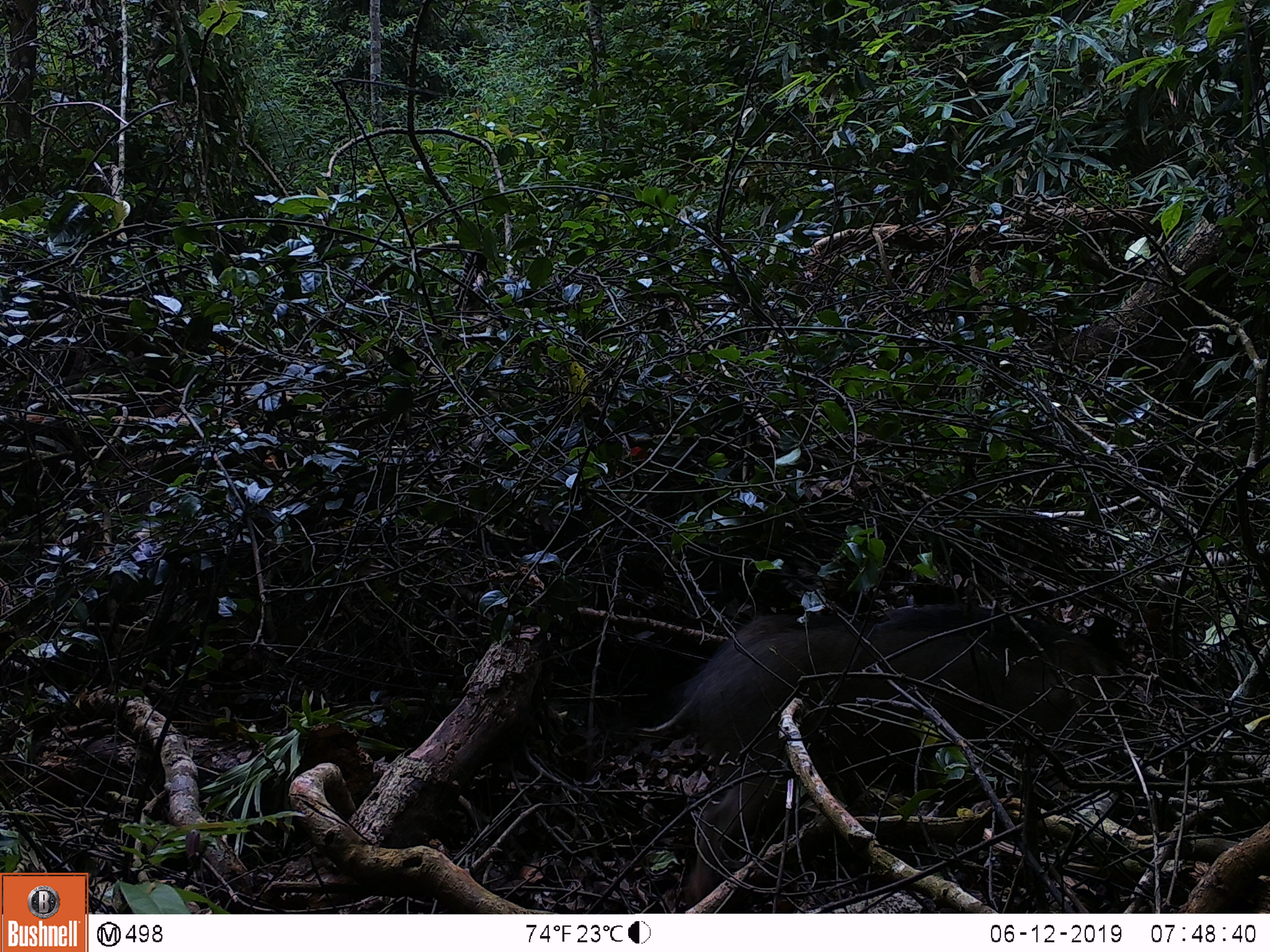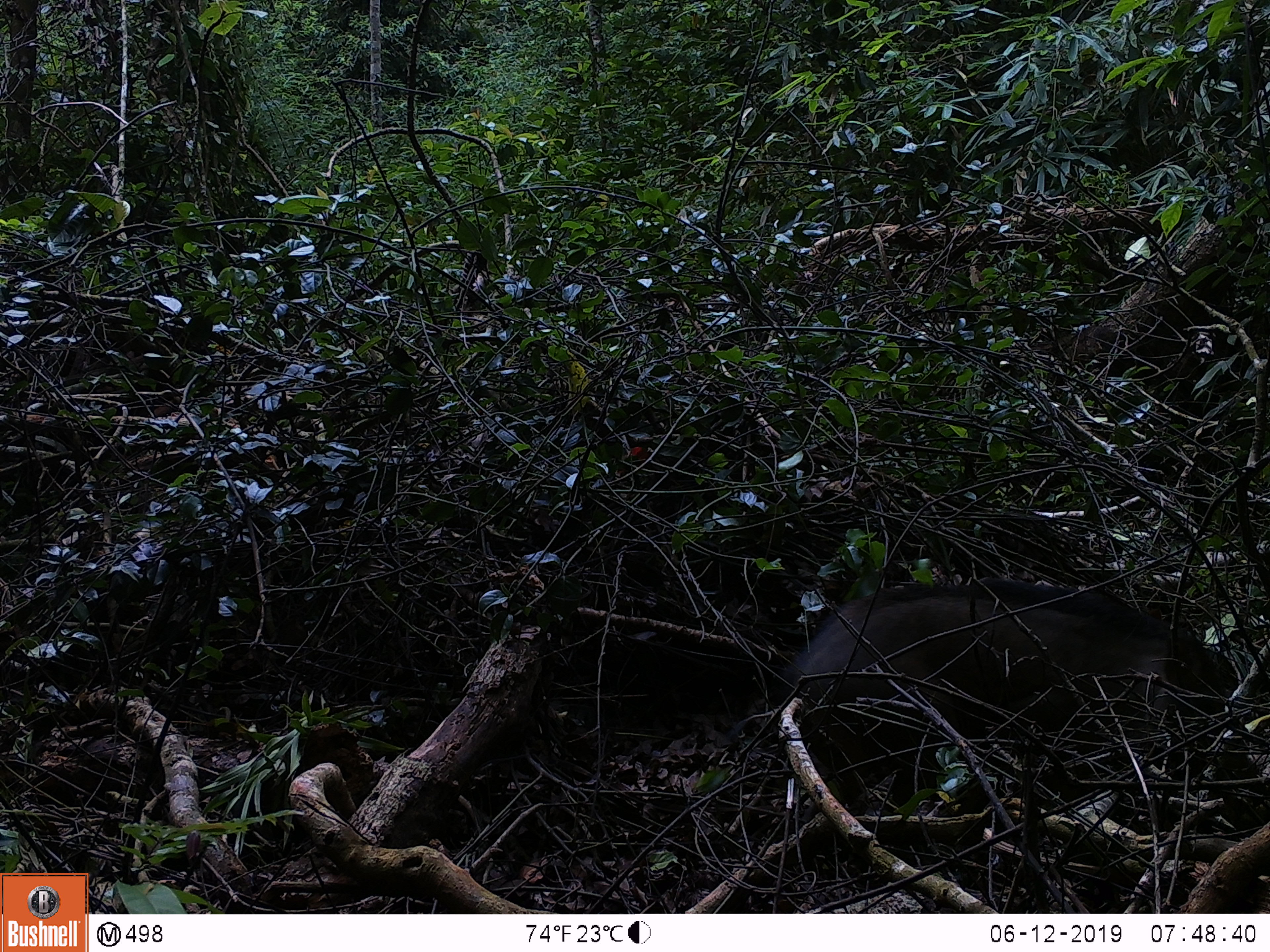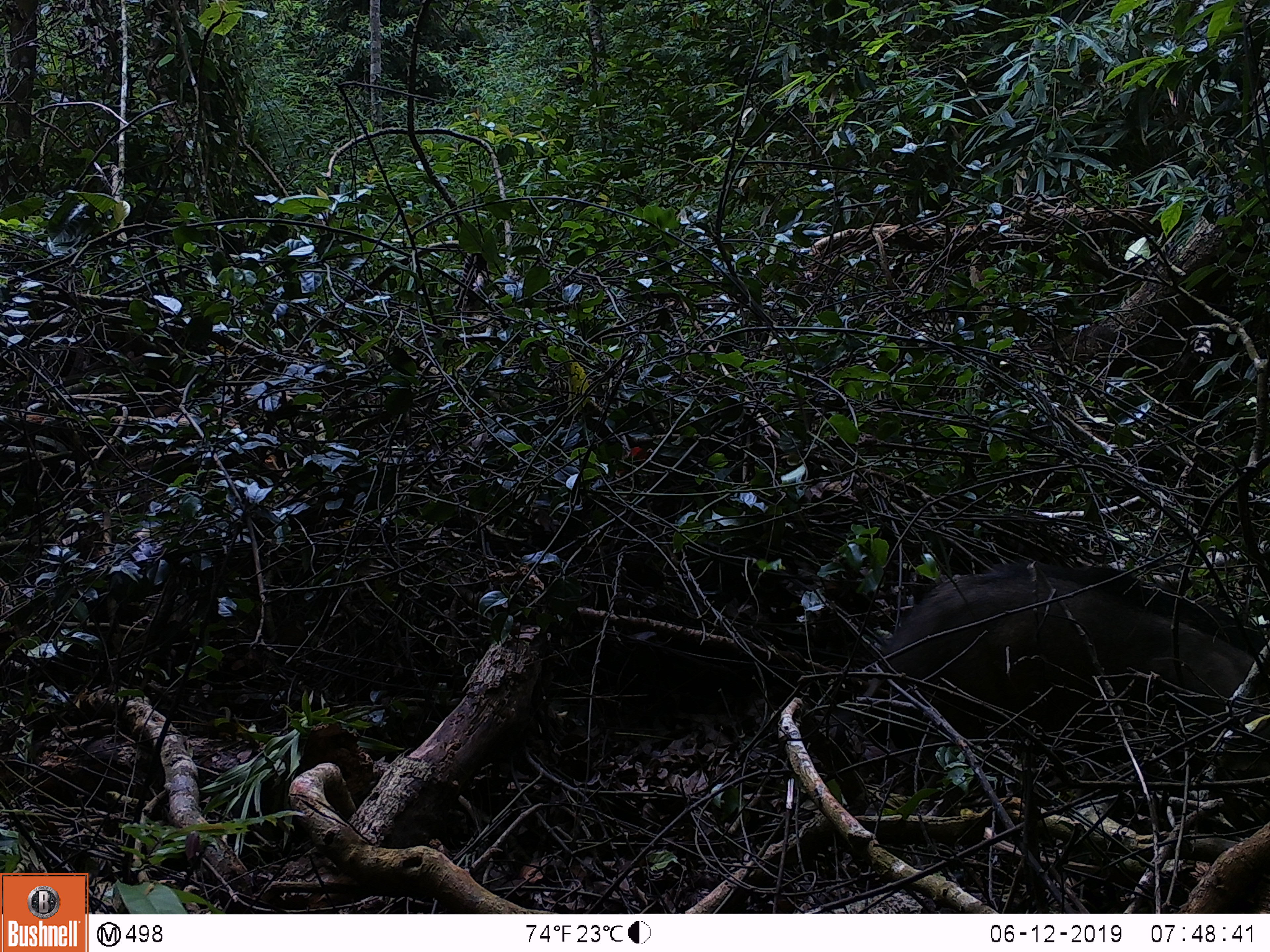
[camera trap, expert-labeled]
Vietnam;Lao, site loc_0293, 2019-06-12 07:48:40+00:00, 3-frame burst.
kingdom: Animalia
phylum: Chordata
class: Mammalia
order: Artiodactyla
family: Suidae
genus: Sus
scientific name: Sus scrofa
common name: eurasian wild pig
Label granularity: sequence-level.